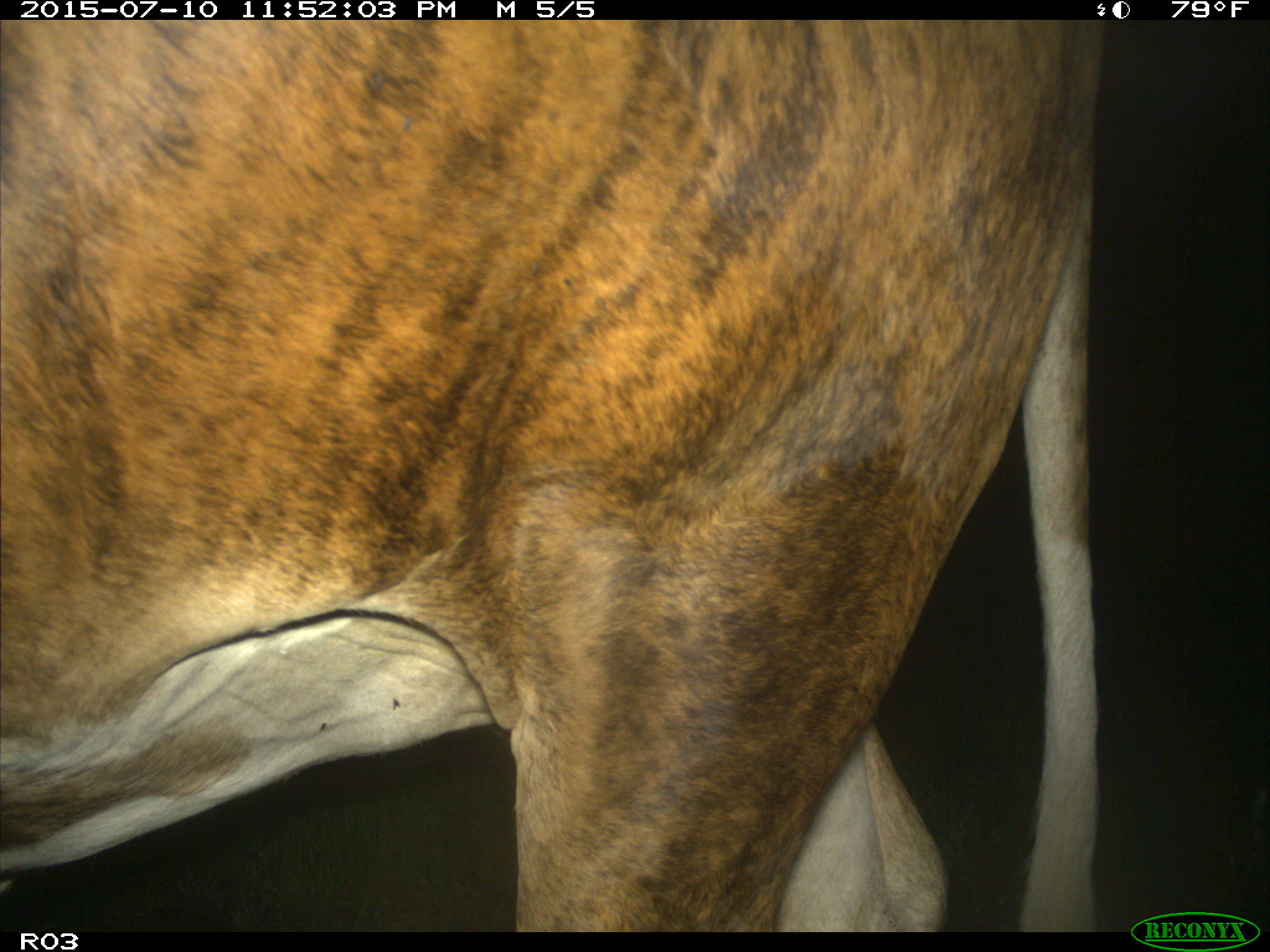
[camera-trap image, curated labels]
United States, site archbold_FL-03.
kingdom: Animalia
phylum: Chordata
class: Mammalia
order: Artiodactyla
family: Bovidae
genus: Bos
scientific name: Bos taurus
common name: domestic cow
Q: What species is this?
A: Bos taurus (domestic cow).